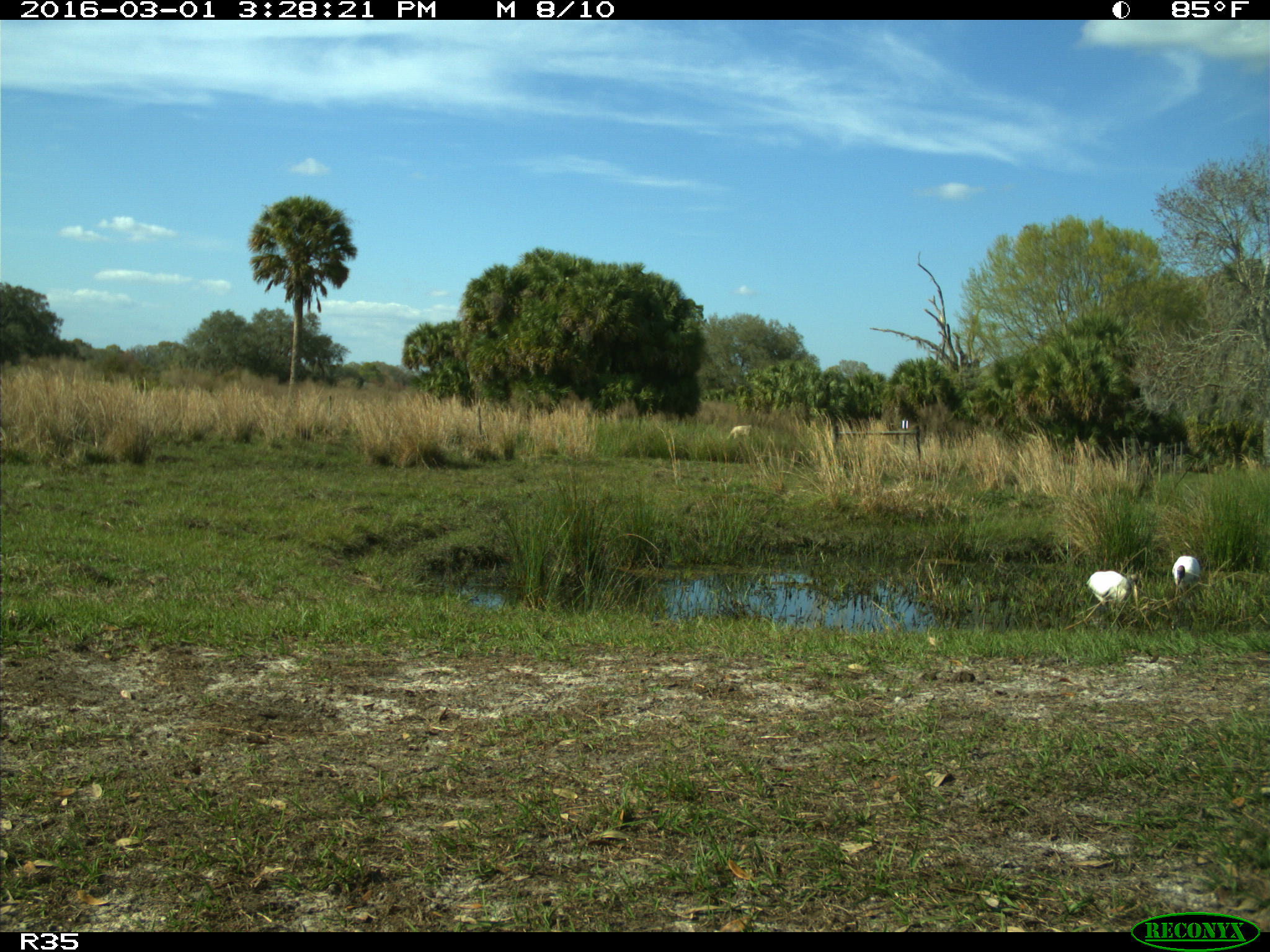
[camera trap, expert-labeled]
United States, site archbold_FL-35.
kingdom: Animalia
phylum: Chordata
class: Aves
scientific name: Aves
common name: birds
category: unidentified bird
Unidentified bird (birds) (Aves).